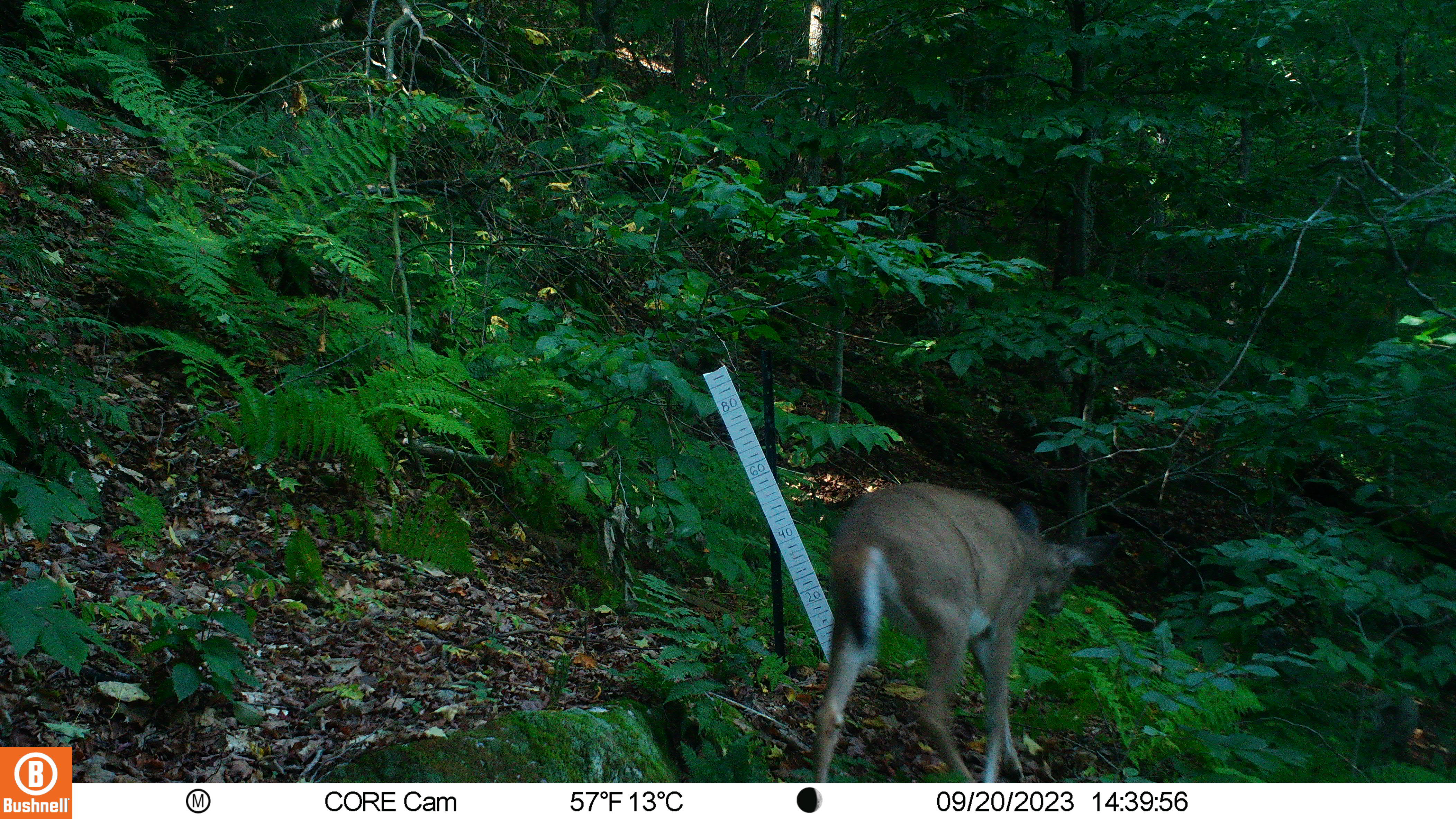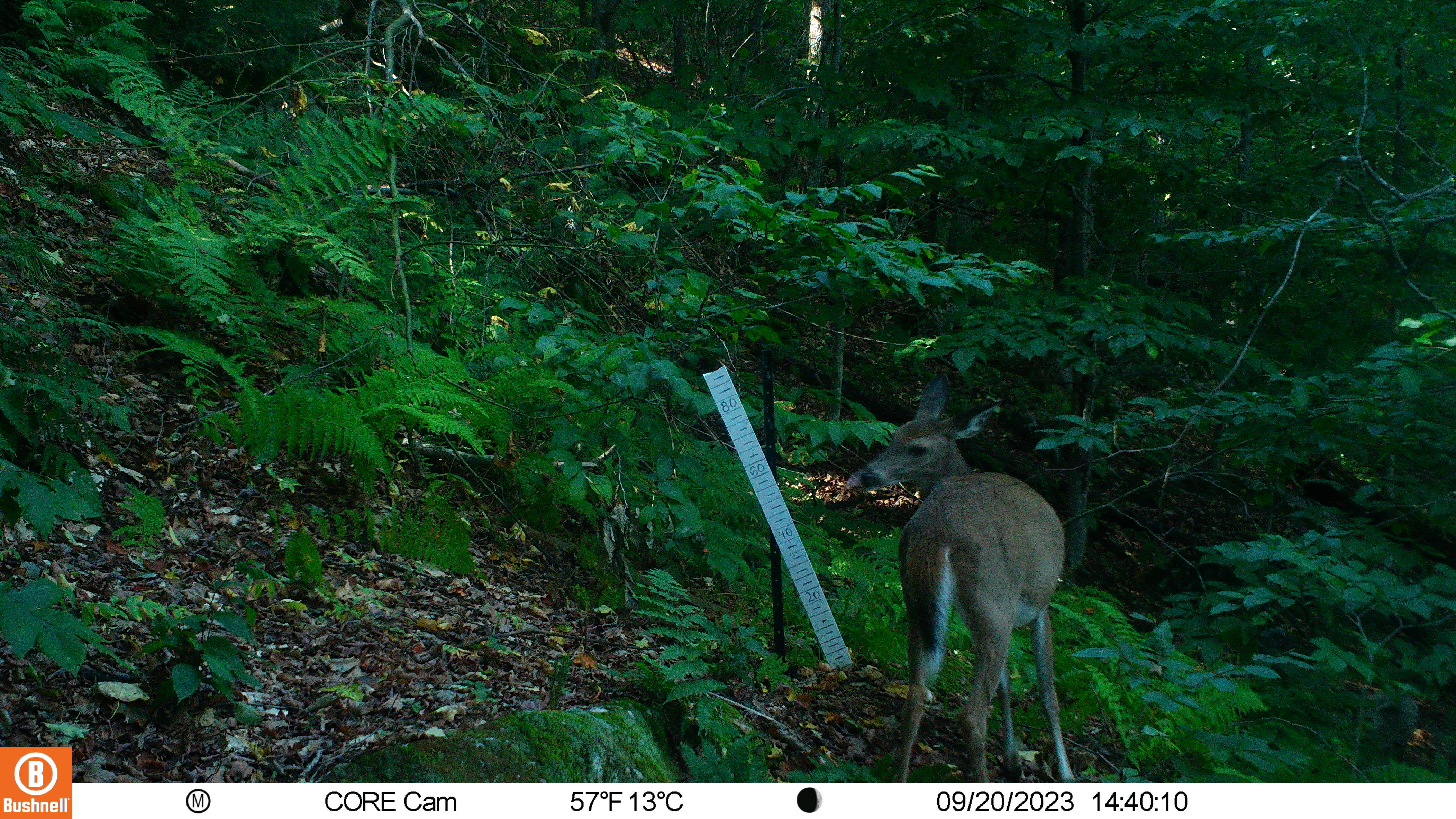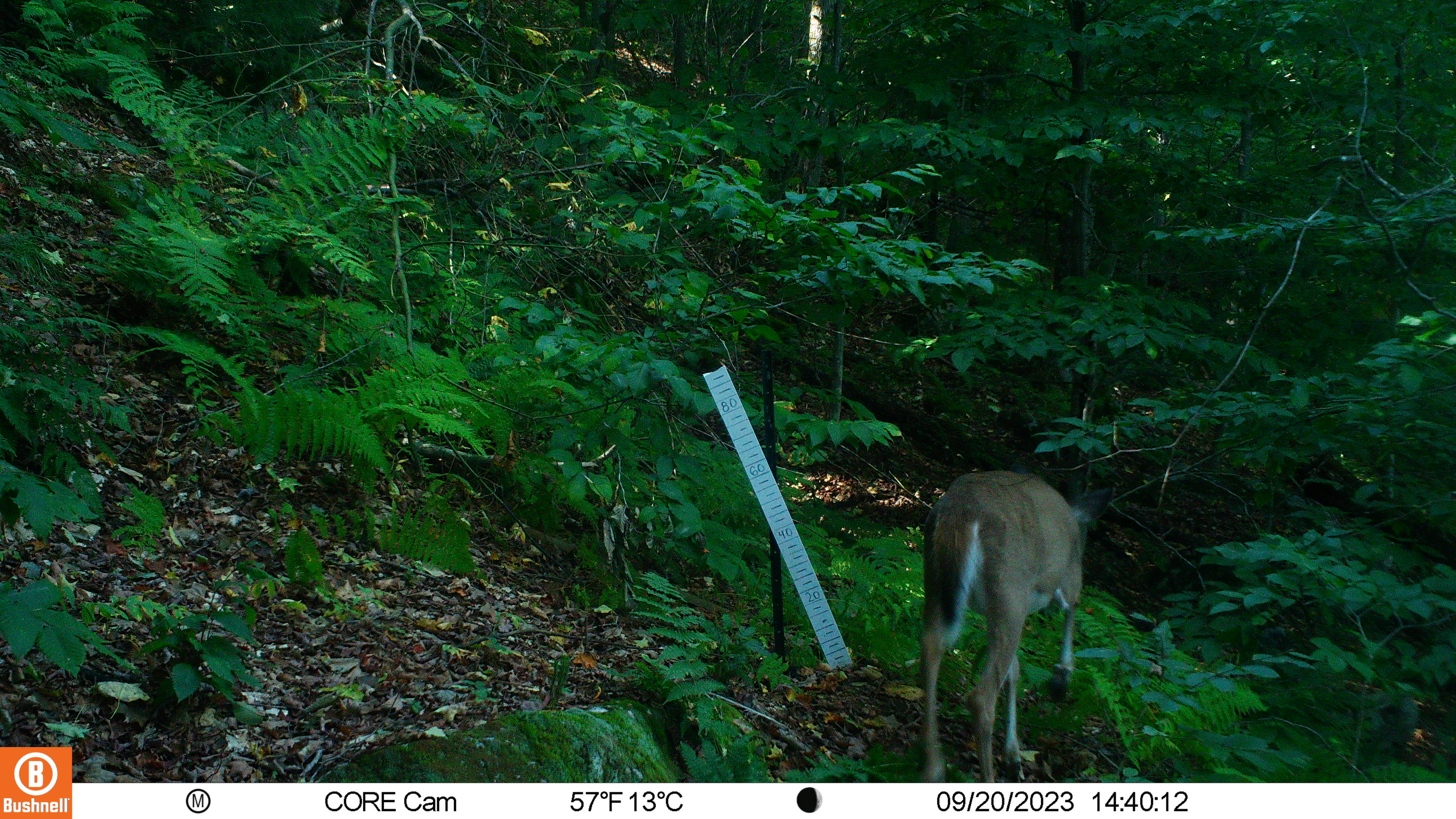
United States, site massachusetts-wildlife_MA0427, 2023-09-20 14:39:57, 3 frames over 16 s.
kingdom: Animalia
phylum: Chordata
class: Mammalia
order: Artiodactyla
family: Cervidae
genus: Odocoileus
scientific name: Odocoileus virginianus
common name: white-tailed deer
White-tailed deer (Odocoileus virginianus).